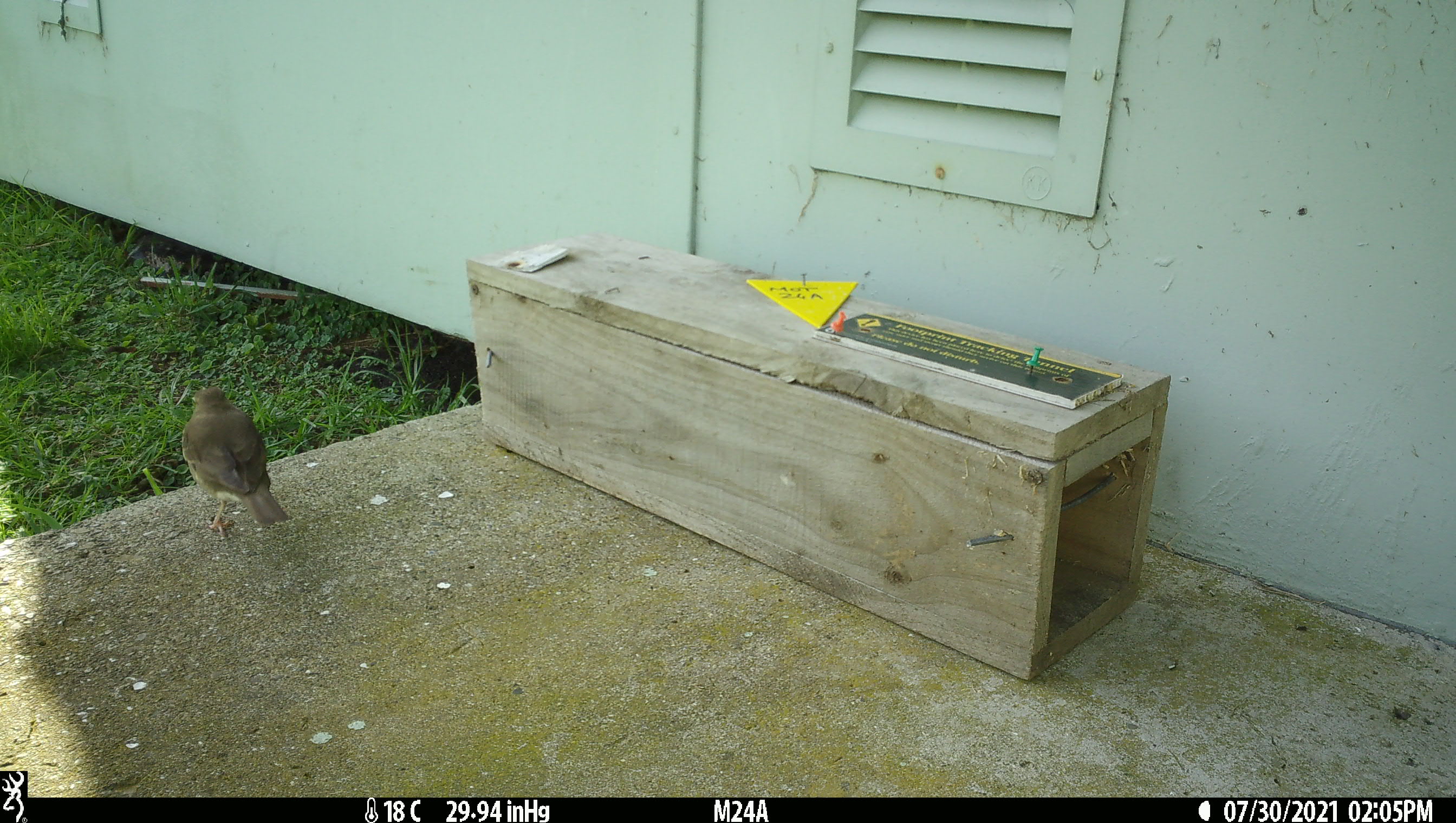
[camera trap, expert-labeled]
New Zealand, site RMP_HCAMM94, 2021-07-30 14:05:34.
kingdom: Animalia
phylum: Chordata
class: Aves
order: Passeriformes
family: Passeridae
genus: Passer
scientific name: Passer domesticus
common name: house sparrow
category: sparrow